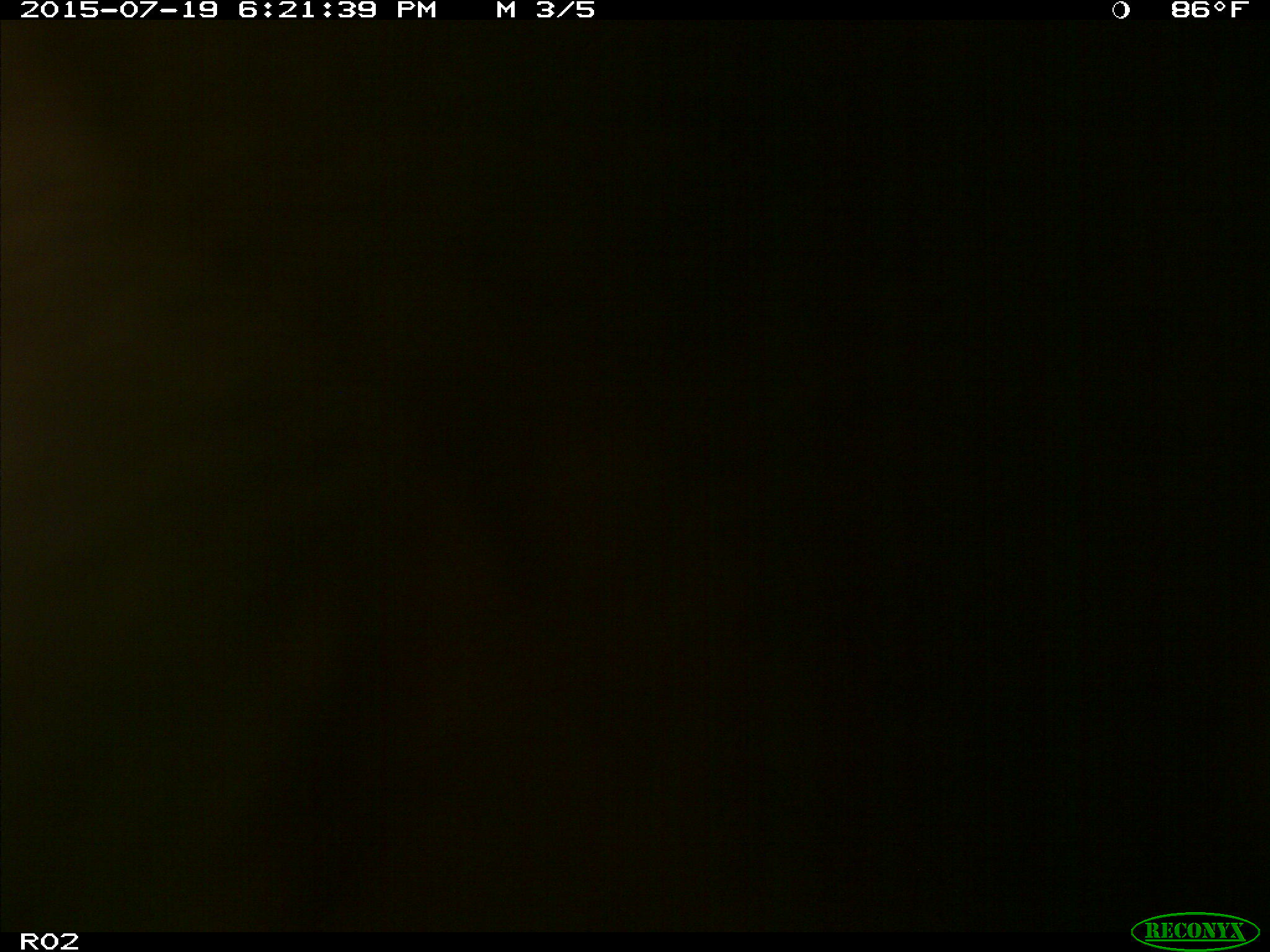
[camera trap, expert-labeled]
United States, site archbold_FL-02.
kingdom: Animalia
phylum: Chordata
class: Mammalia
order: Artiodactyla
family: Bovidae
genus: Bos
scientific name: Bos taurus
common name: domestic cow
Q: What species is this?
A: Bos taurus (domestic cow).